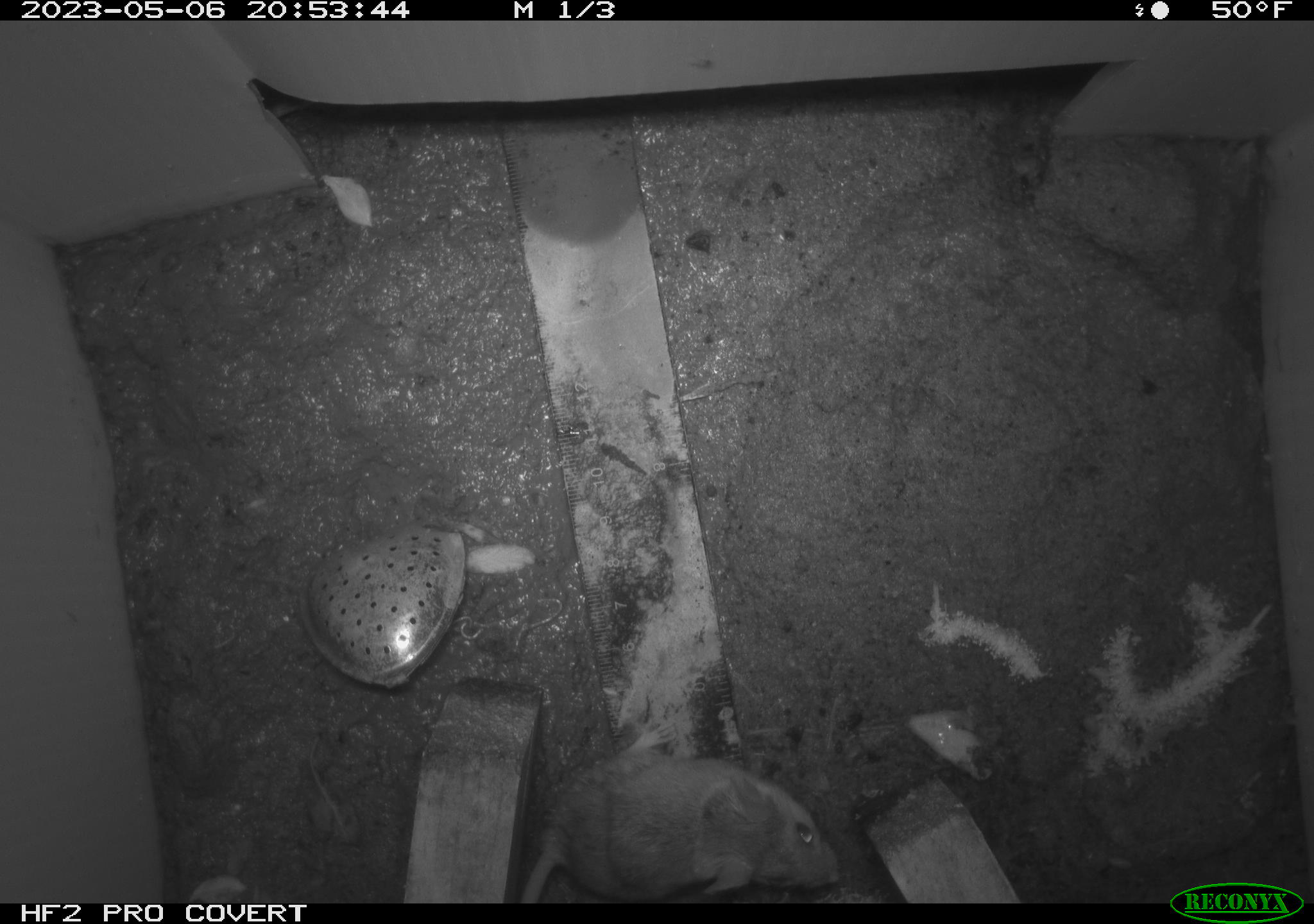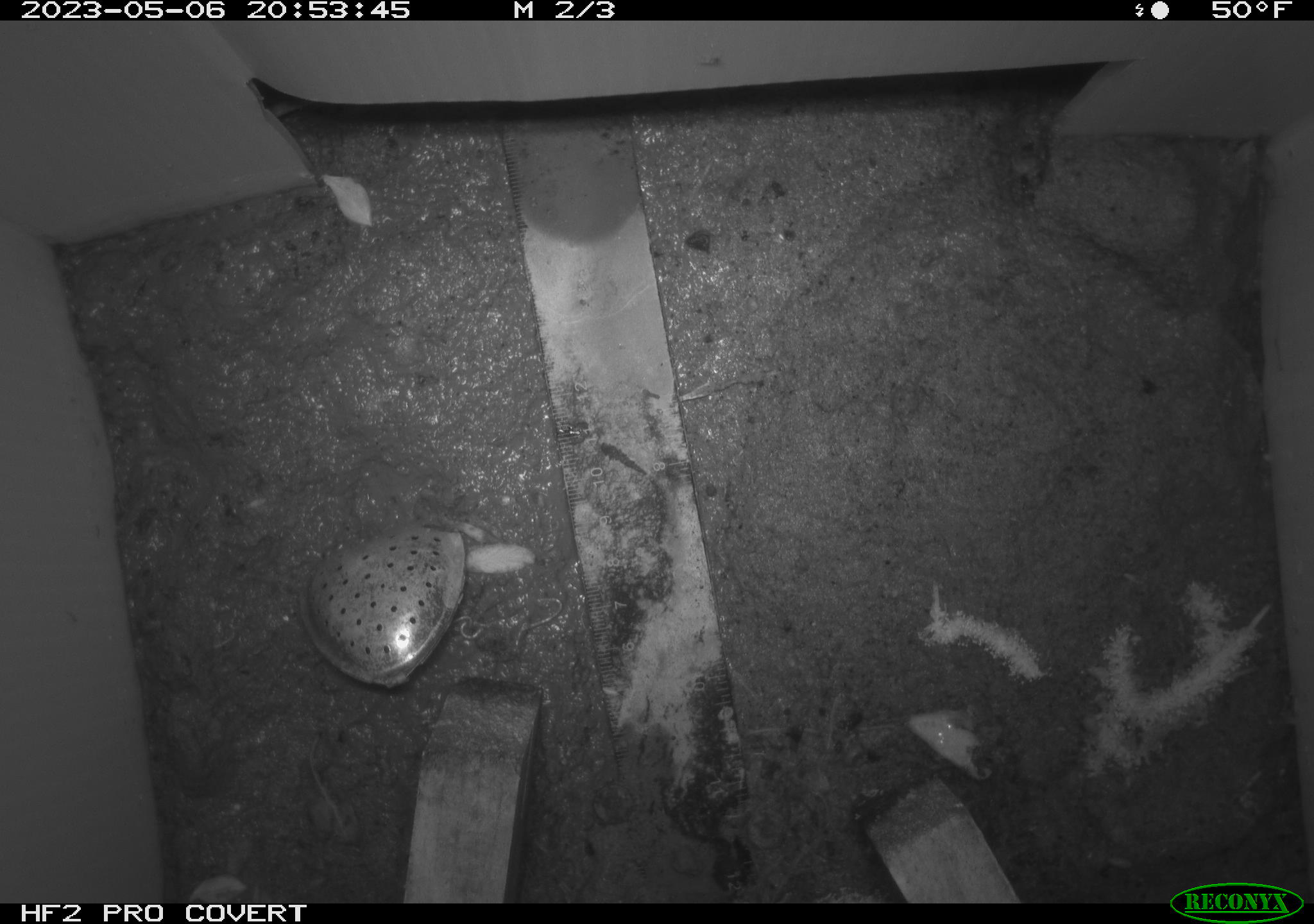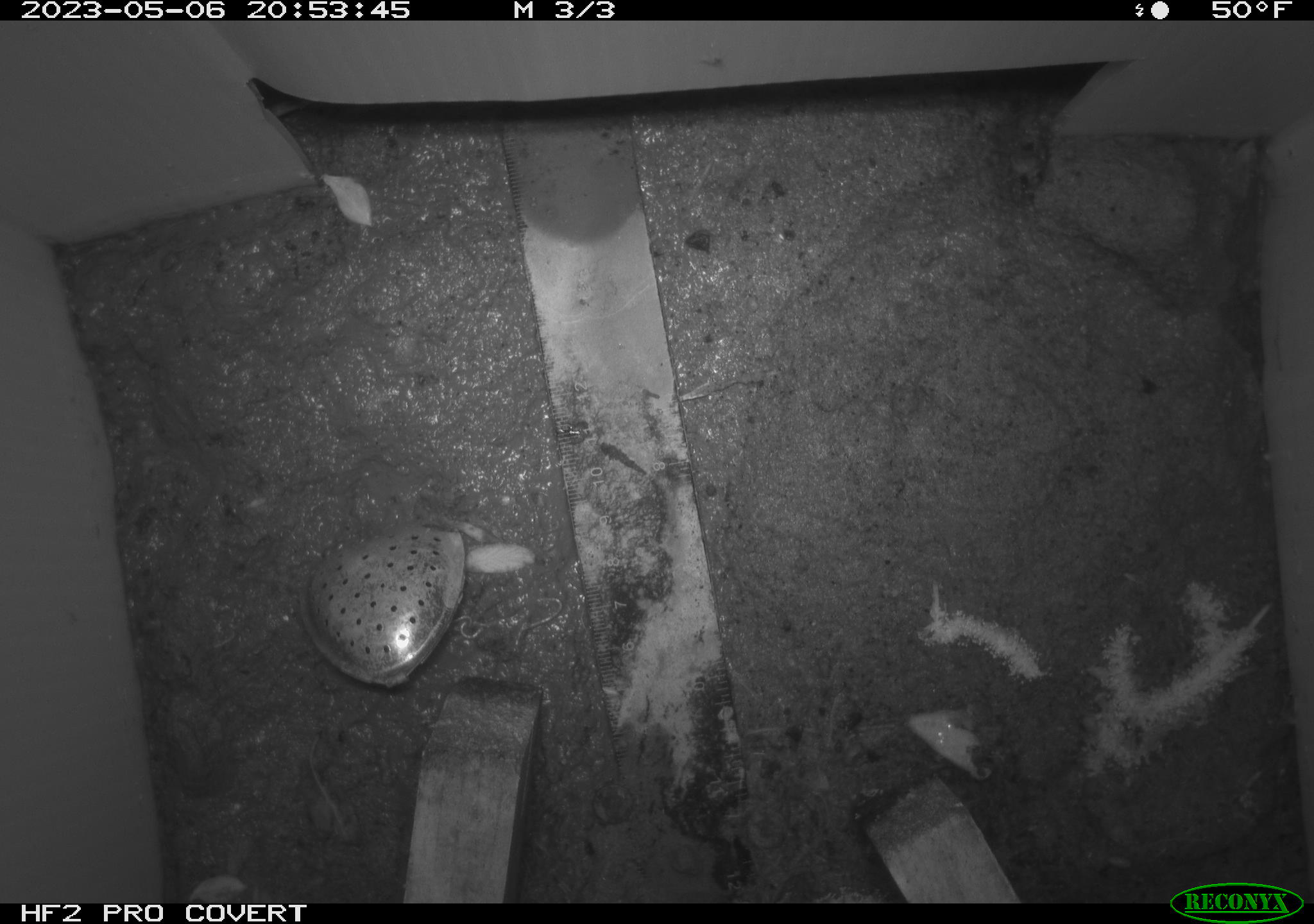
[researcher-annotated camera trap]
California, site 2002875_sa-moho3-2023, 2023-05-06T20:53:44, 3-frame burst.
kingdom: Animalia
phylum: Chordata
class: Mammalia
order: Rodentia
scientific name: Rodentia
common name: mouse species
Mouse species (Rodentia).